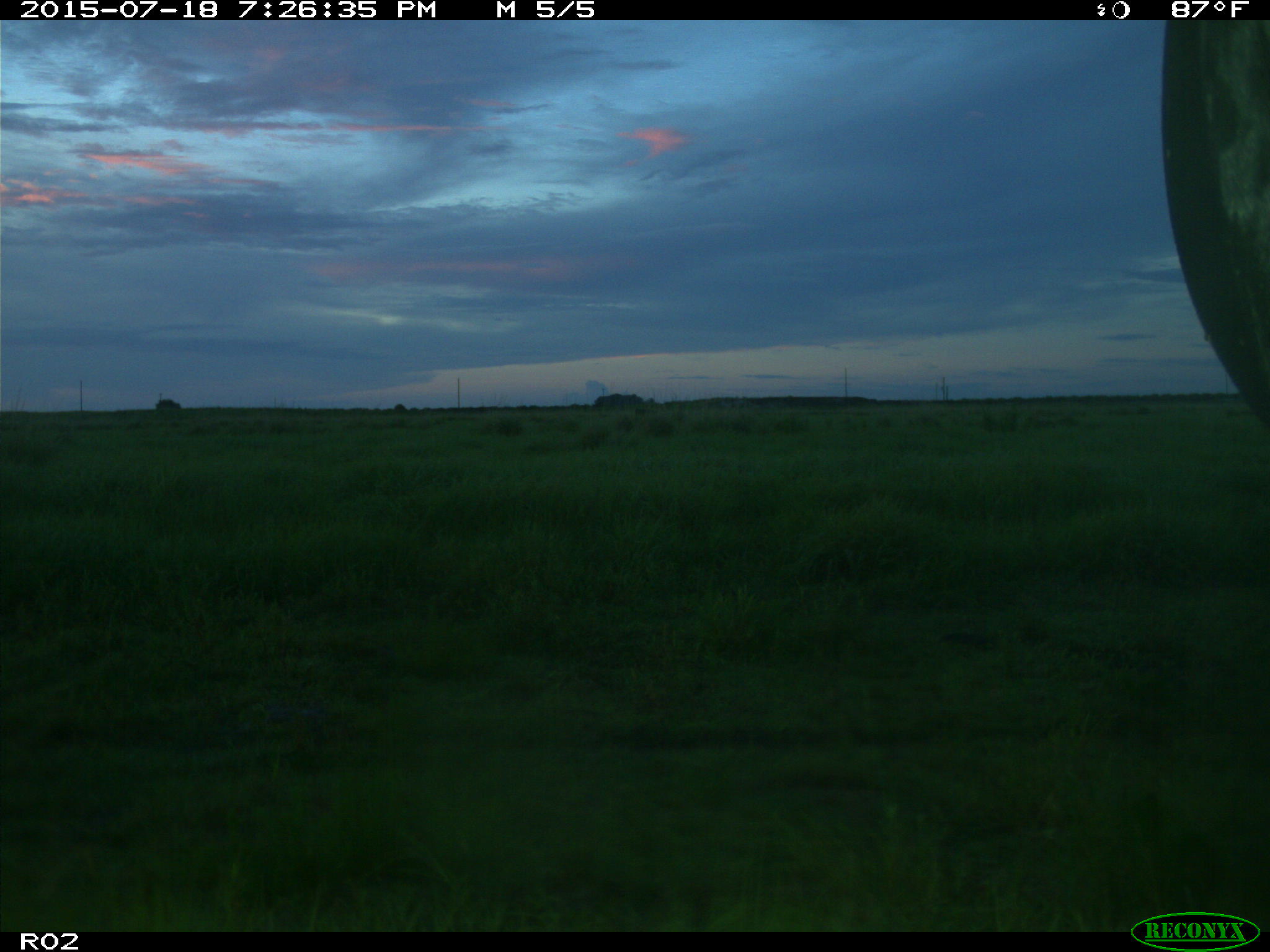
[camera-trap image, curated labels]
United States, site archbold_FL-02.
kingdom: Animalia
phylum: Chordata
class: Mammalia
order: Artiodactyla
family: Bovidae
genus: Bos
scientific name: Bos taurus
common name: domestic cow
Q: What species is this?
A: Bos taurus (domestic cow).